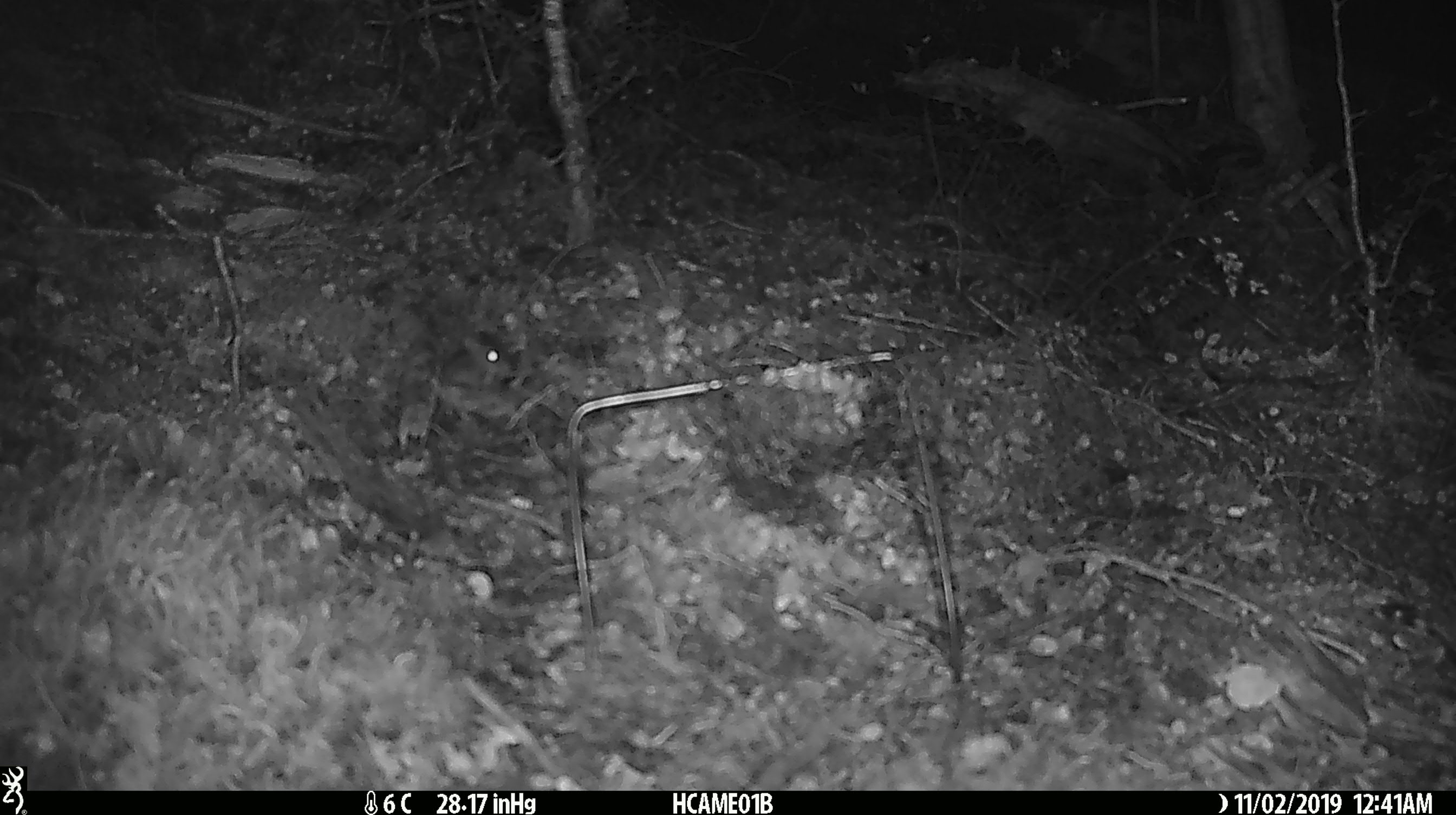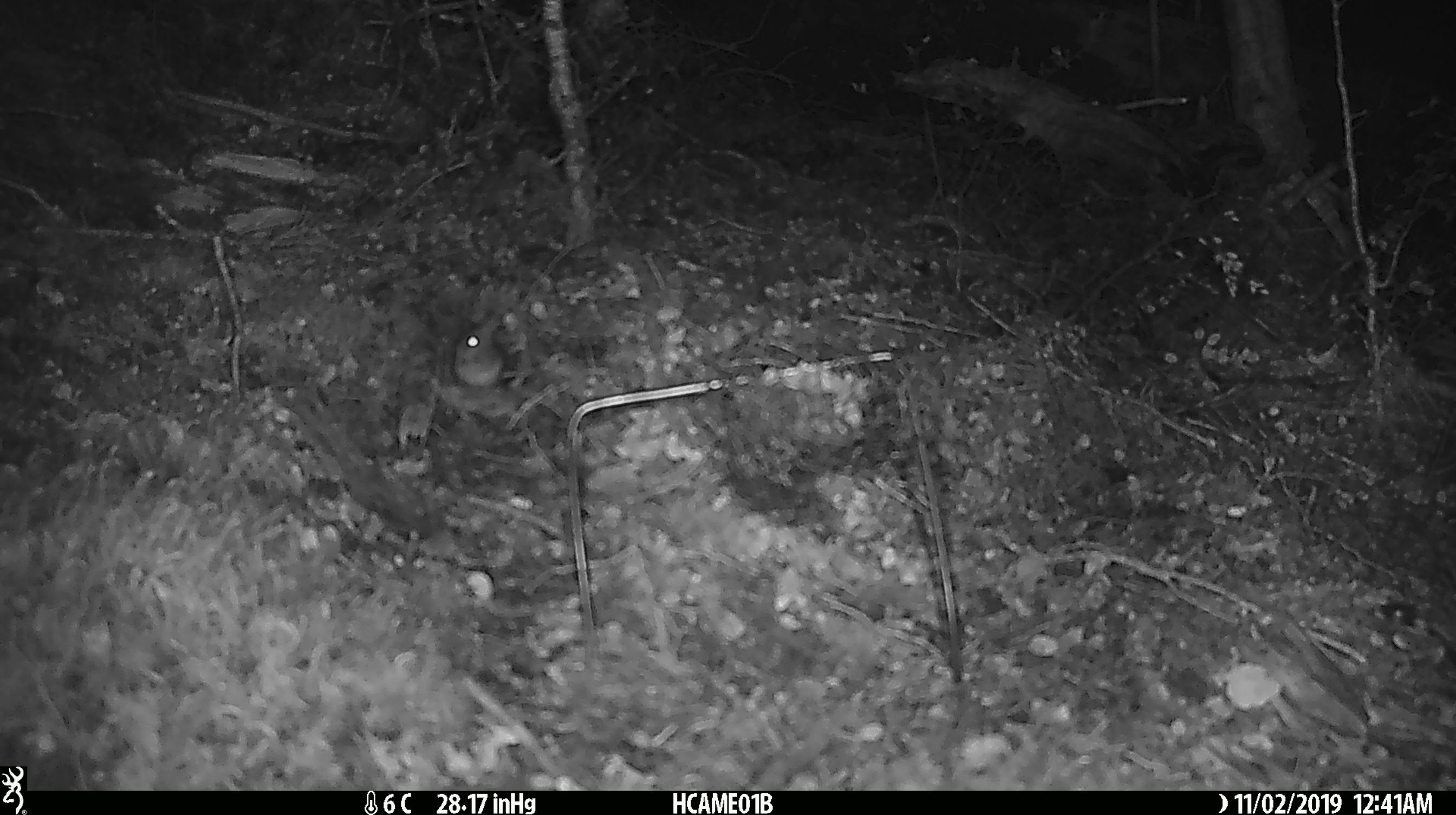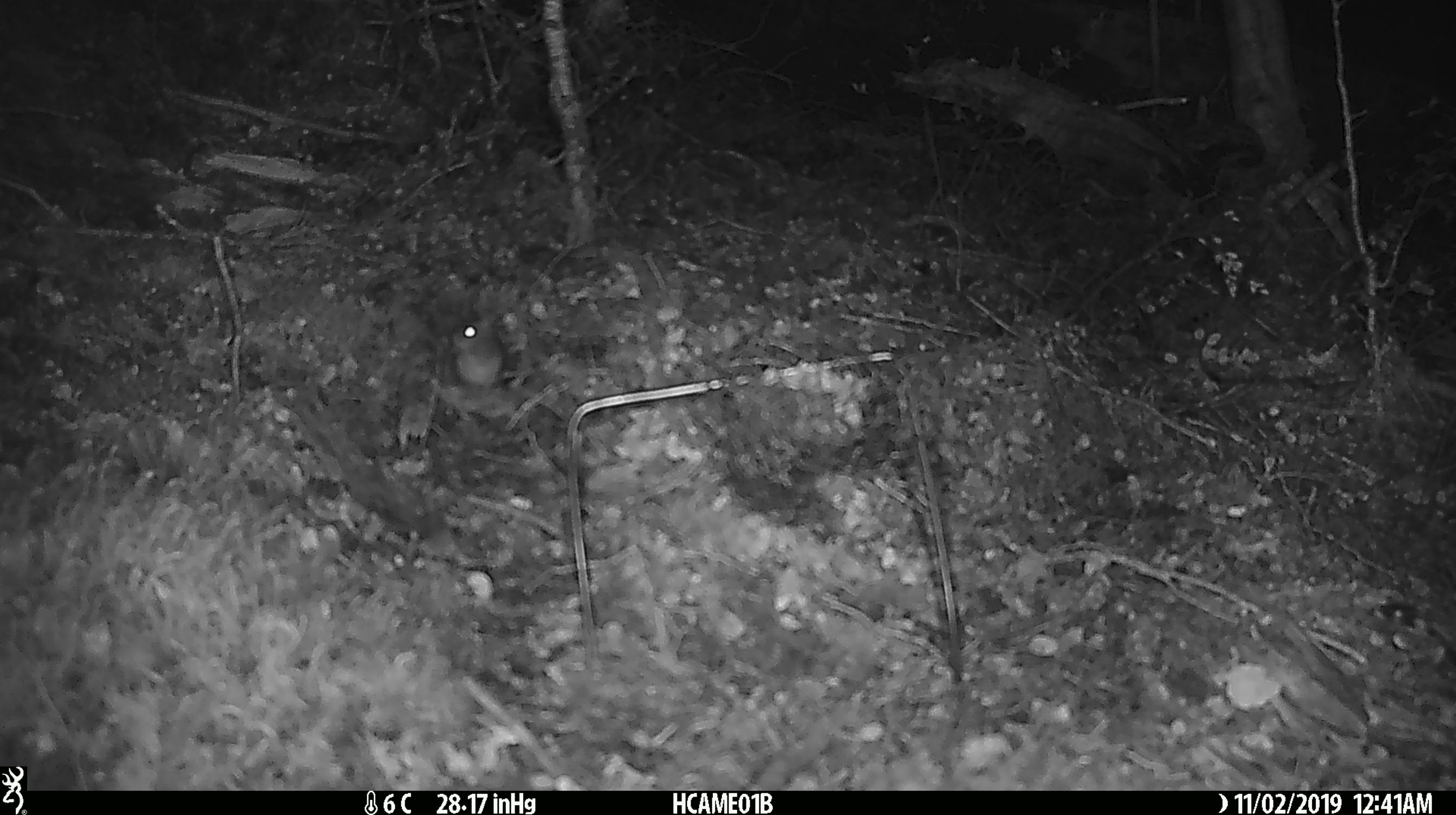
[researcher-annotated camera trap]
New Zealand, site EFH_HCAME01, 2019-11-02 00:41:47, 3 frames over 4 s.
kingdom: Animalia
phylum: Chordata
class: Mammalia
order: Rodentia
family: Muridae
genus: Mus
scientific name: Mus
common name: mouse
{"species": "mouse (Mus)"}